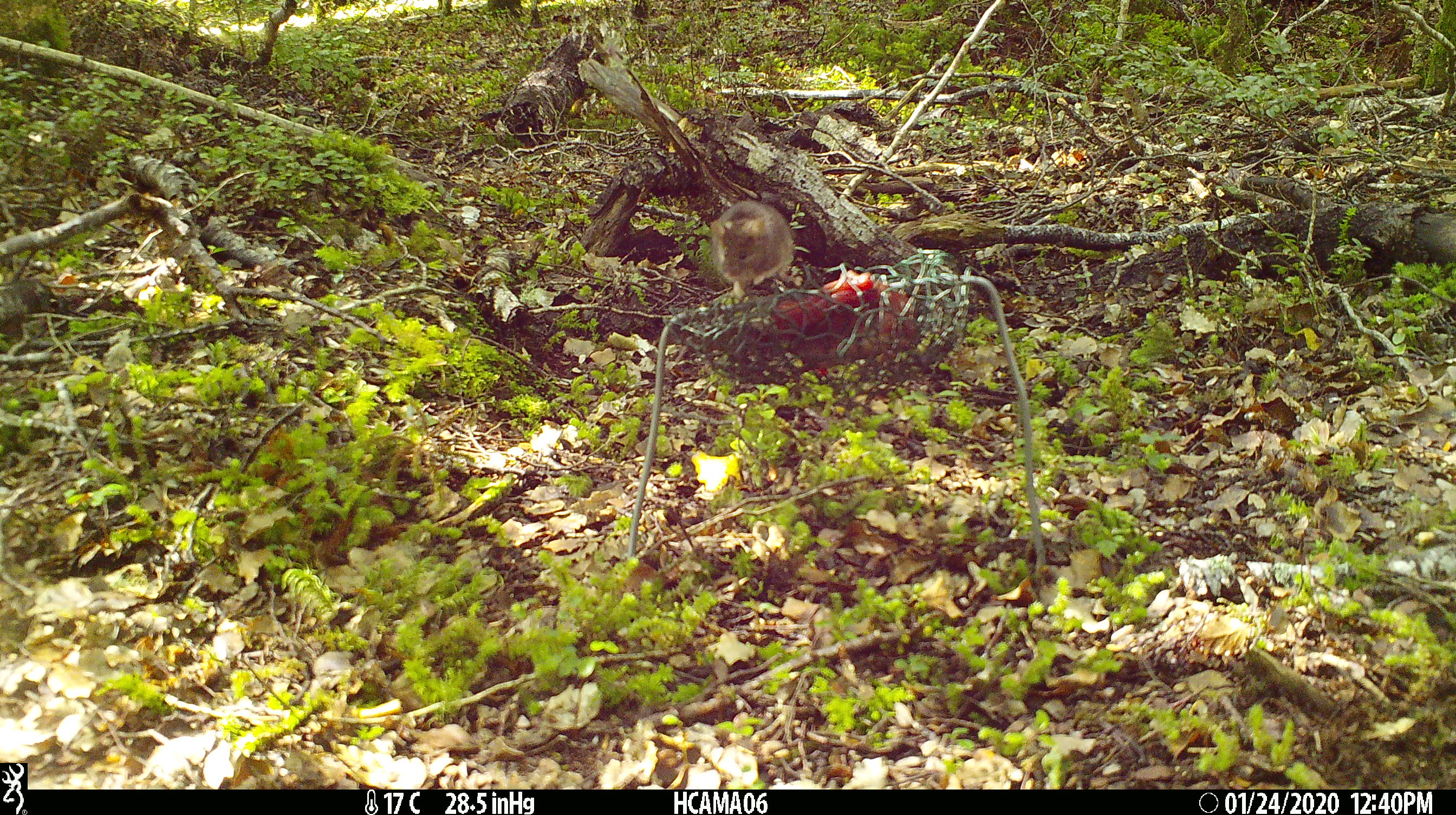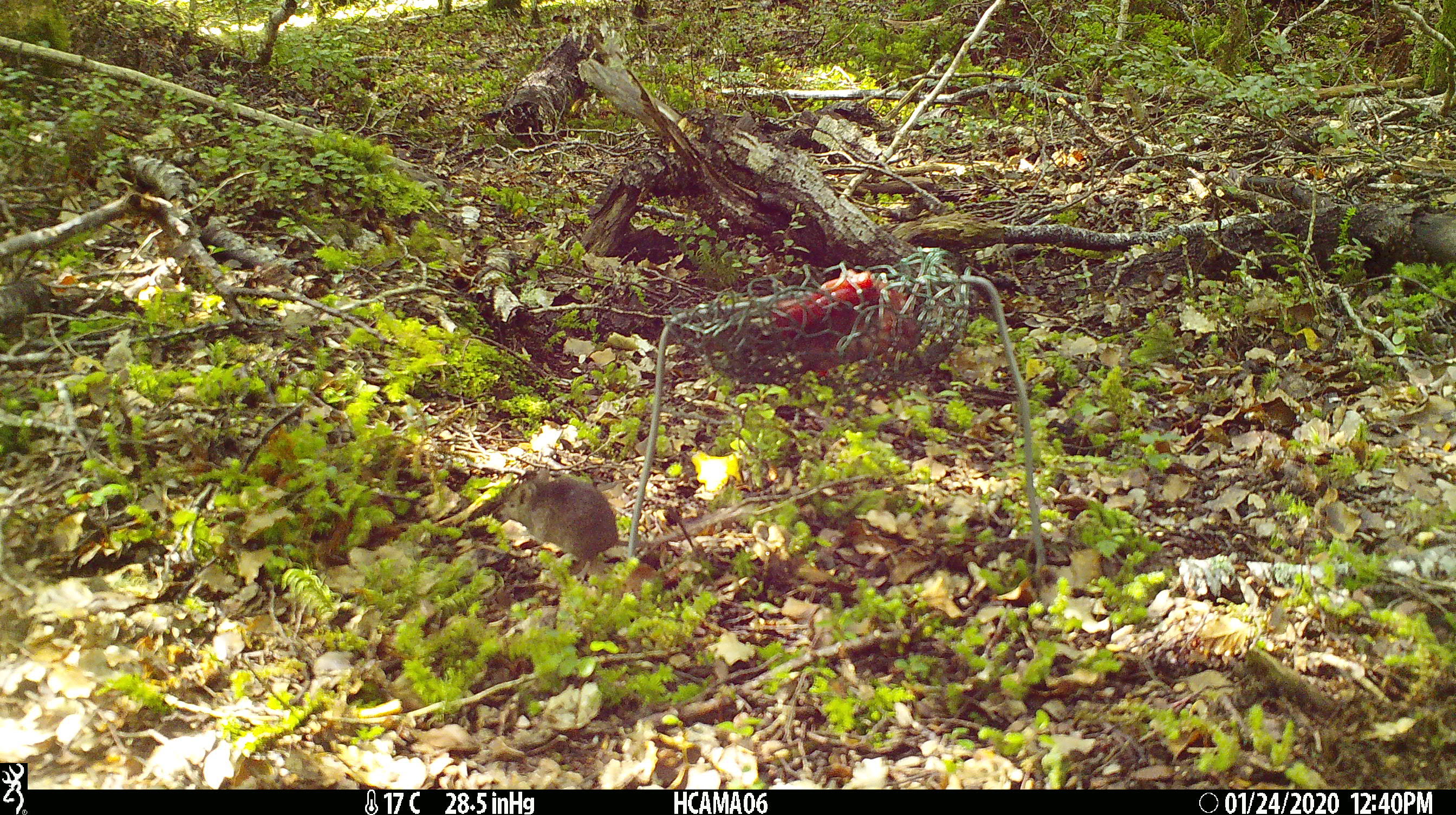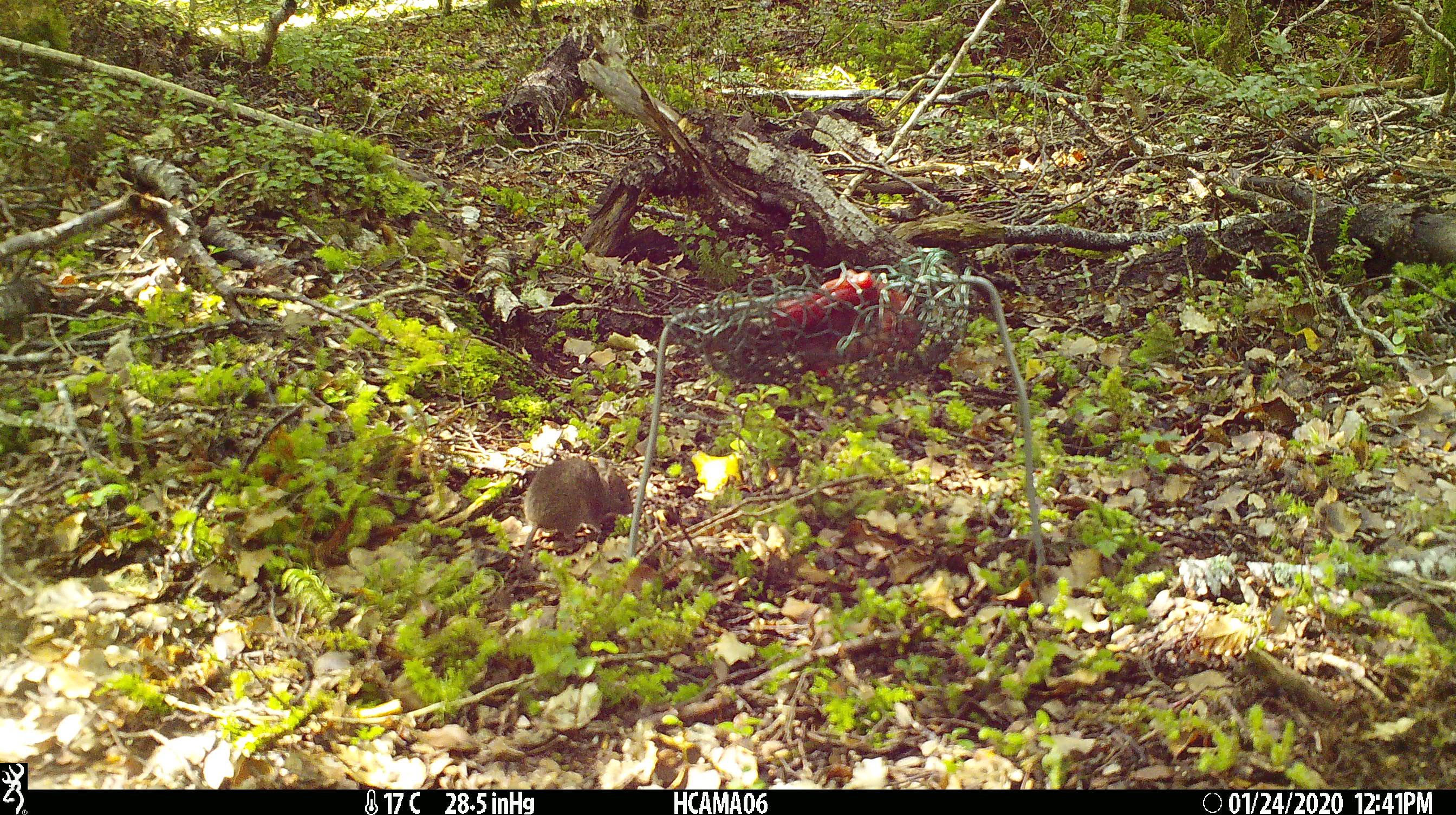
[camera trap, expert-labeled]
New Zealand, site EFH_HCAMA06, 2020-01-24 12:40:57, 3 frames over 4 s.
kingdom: Animalia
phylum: Chordata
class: Mammalia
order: Rodentia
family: Muridae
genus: Mus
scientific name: Mus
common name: mouse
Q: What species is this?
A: Mouse (Mus).